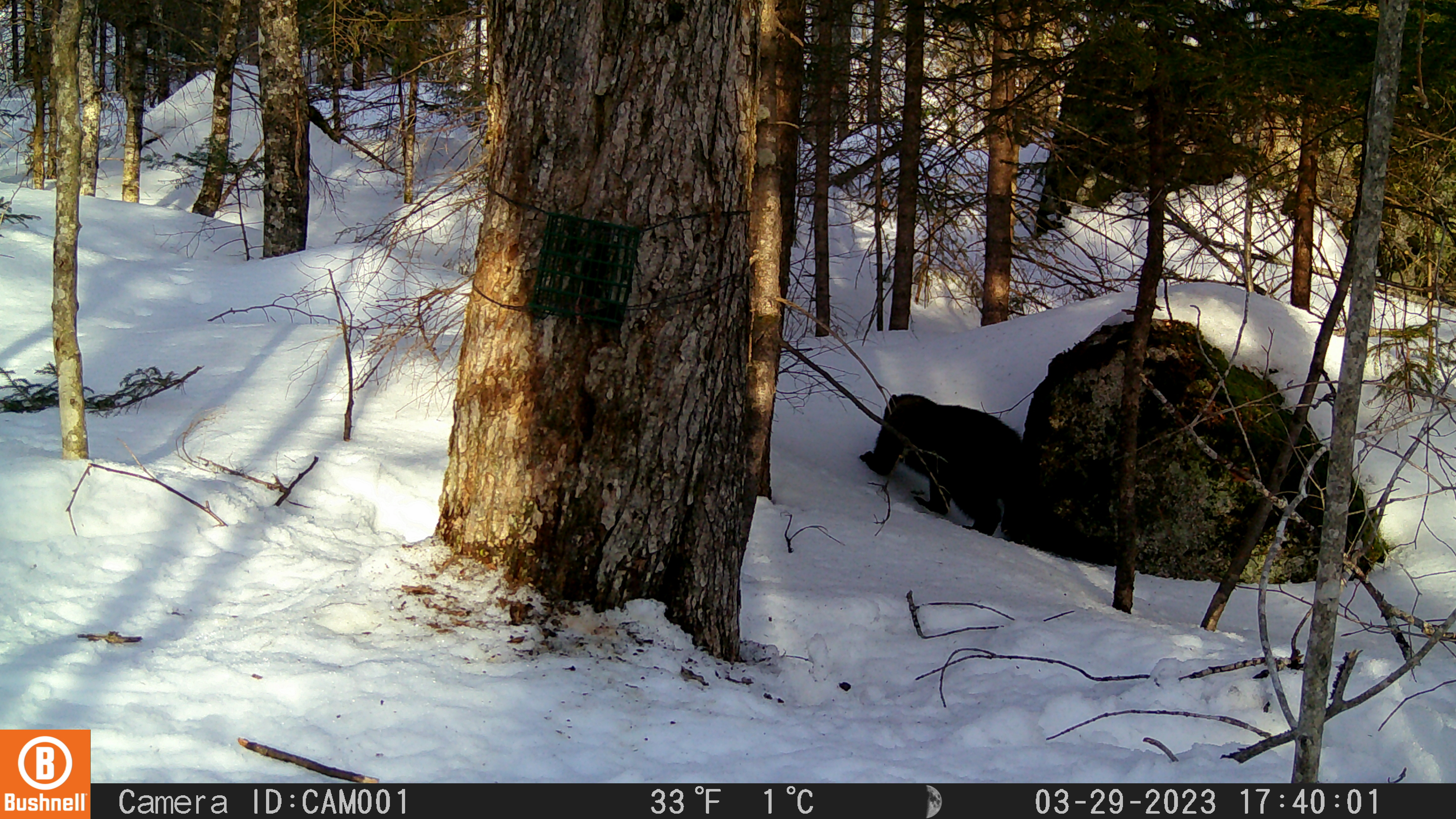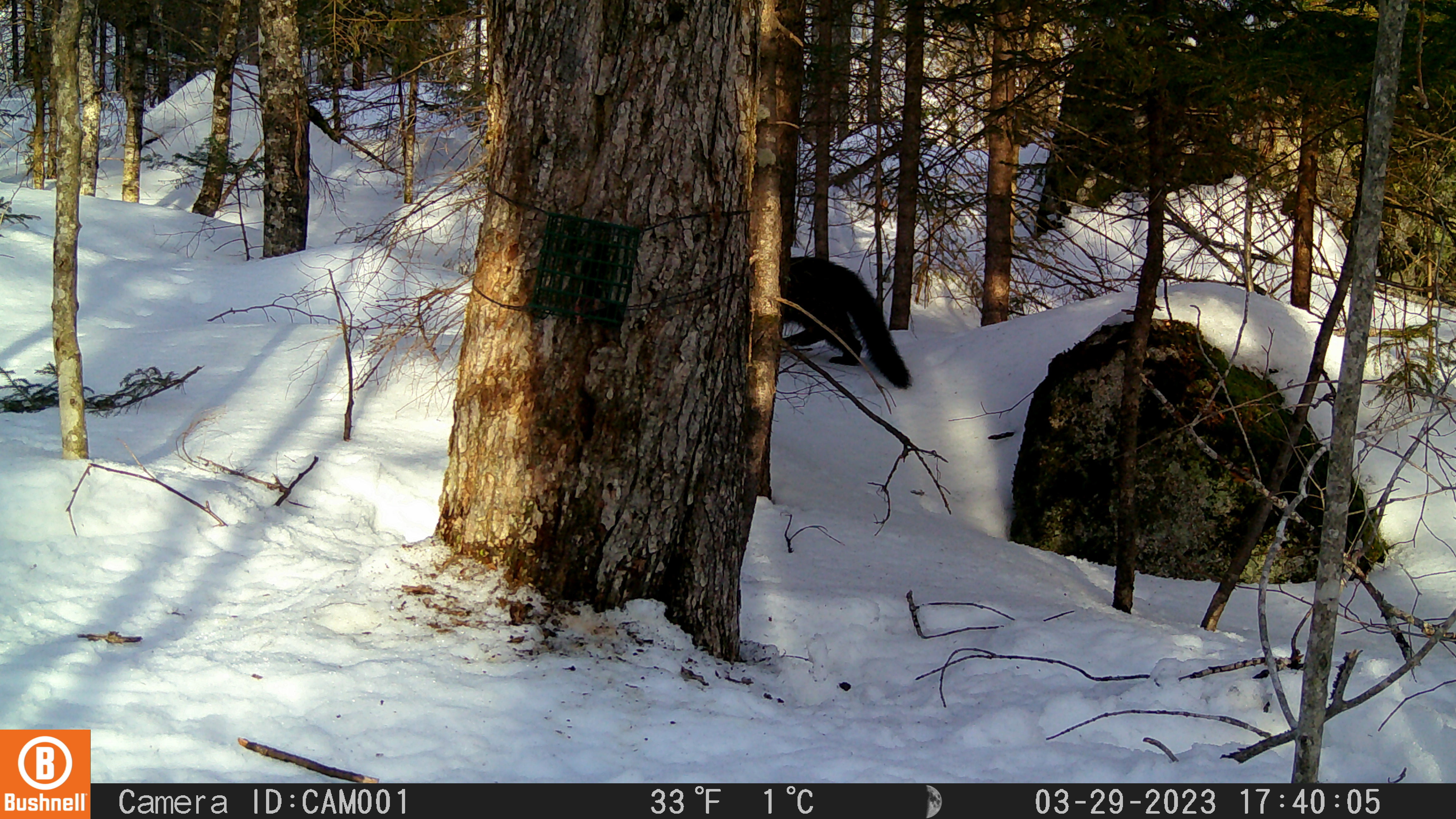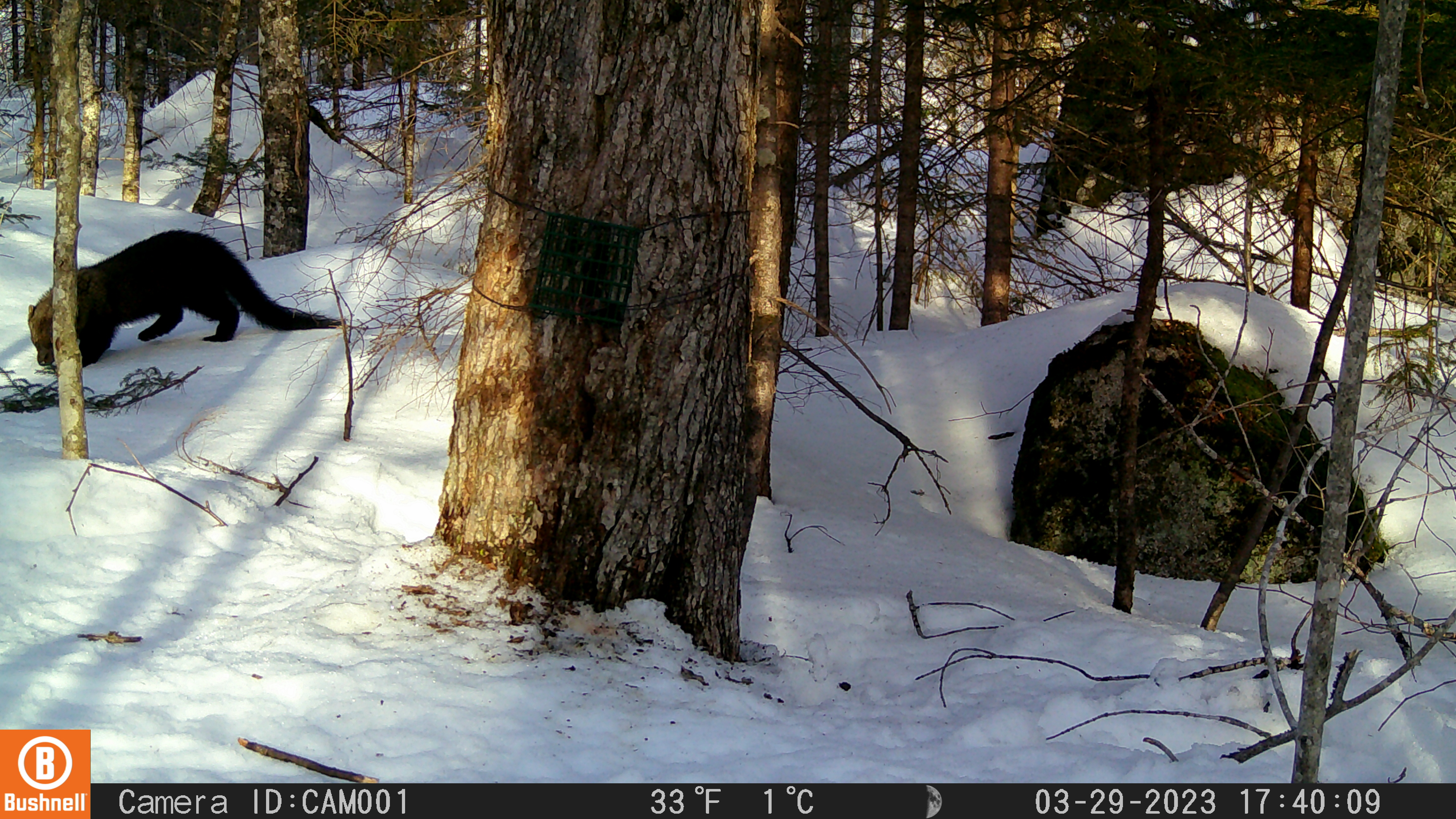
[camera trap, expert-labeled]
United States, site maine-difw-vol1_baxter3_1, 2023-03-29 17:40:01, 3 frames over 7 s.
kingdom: Animalia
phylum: Chordata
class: Mammalia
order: Carnivora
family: Mustelidae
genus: Pekania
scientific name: Pekania pennanti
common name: fisher